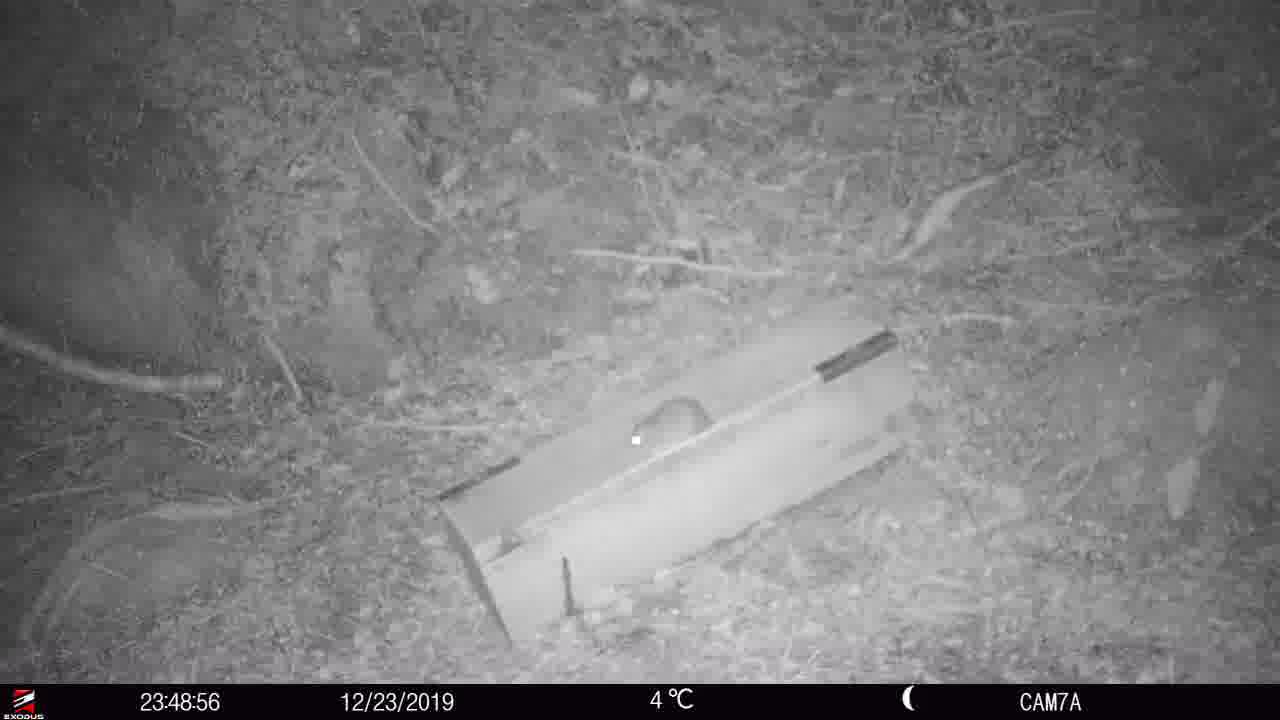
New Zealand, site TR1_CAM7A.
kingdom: Animalia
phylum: Chordata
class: Mammalia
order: Rodentia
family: Muridae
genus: Rattus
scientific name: Rattus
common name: rat